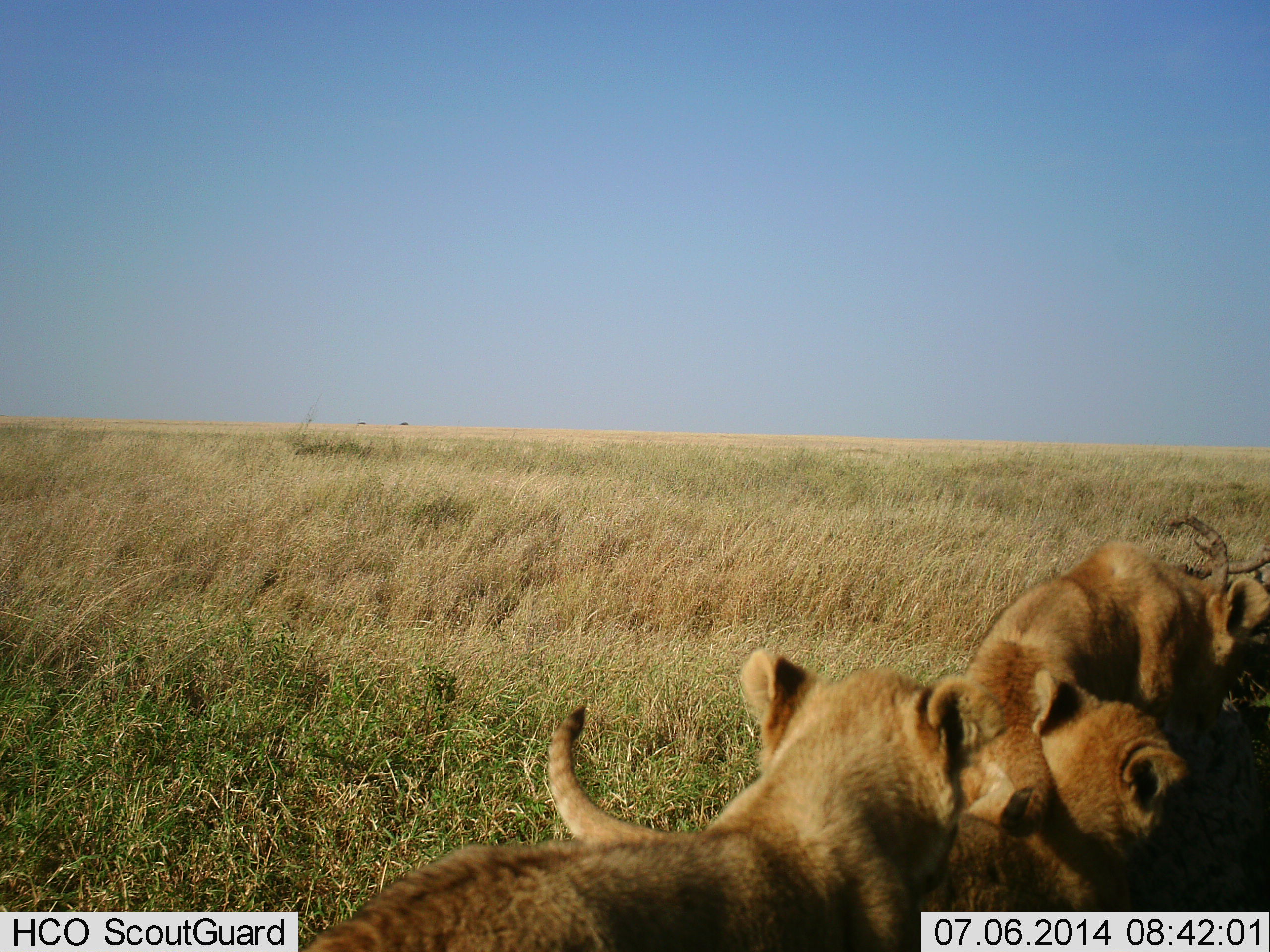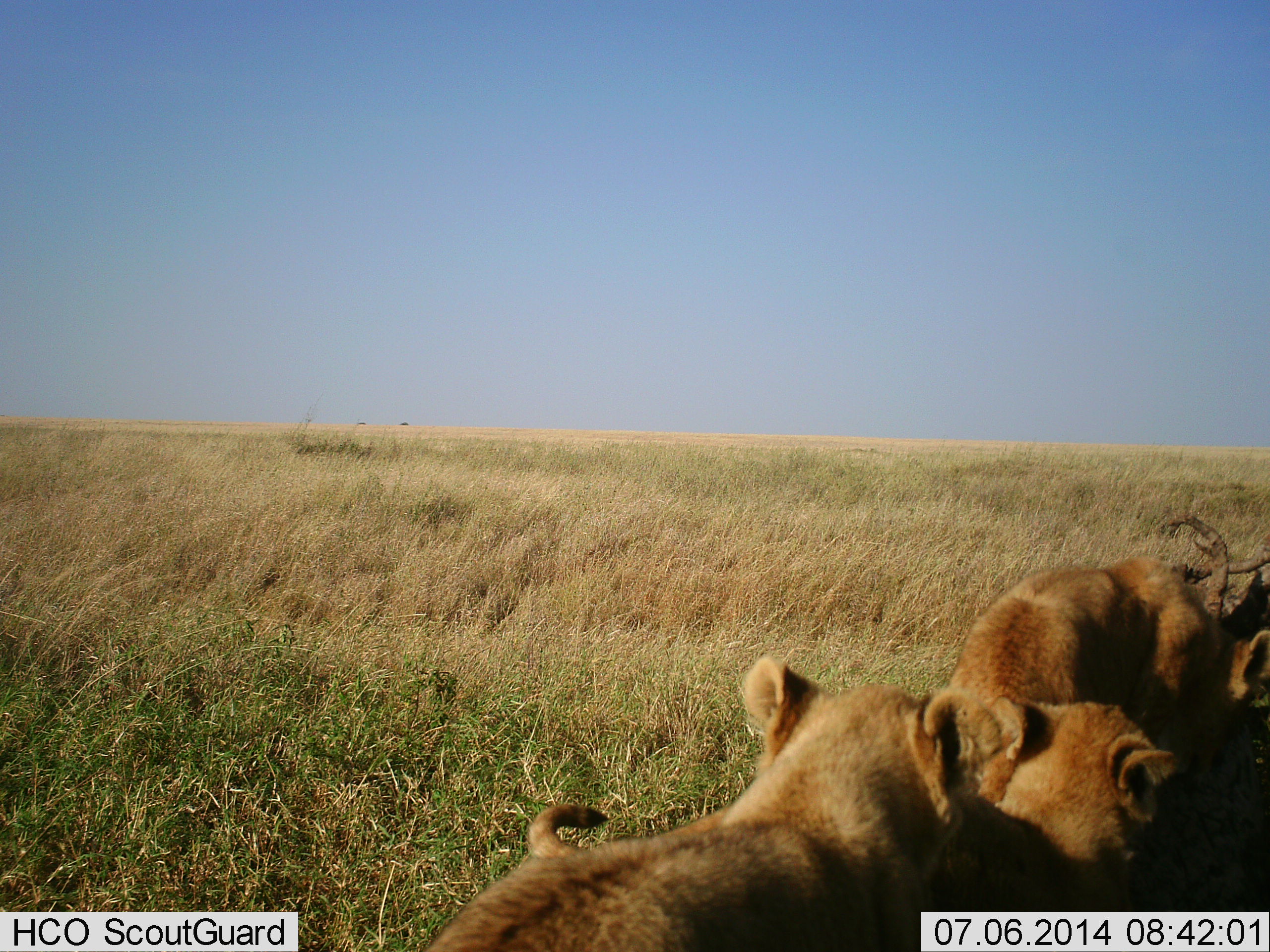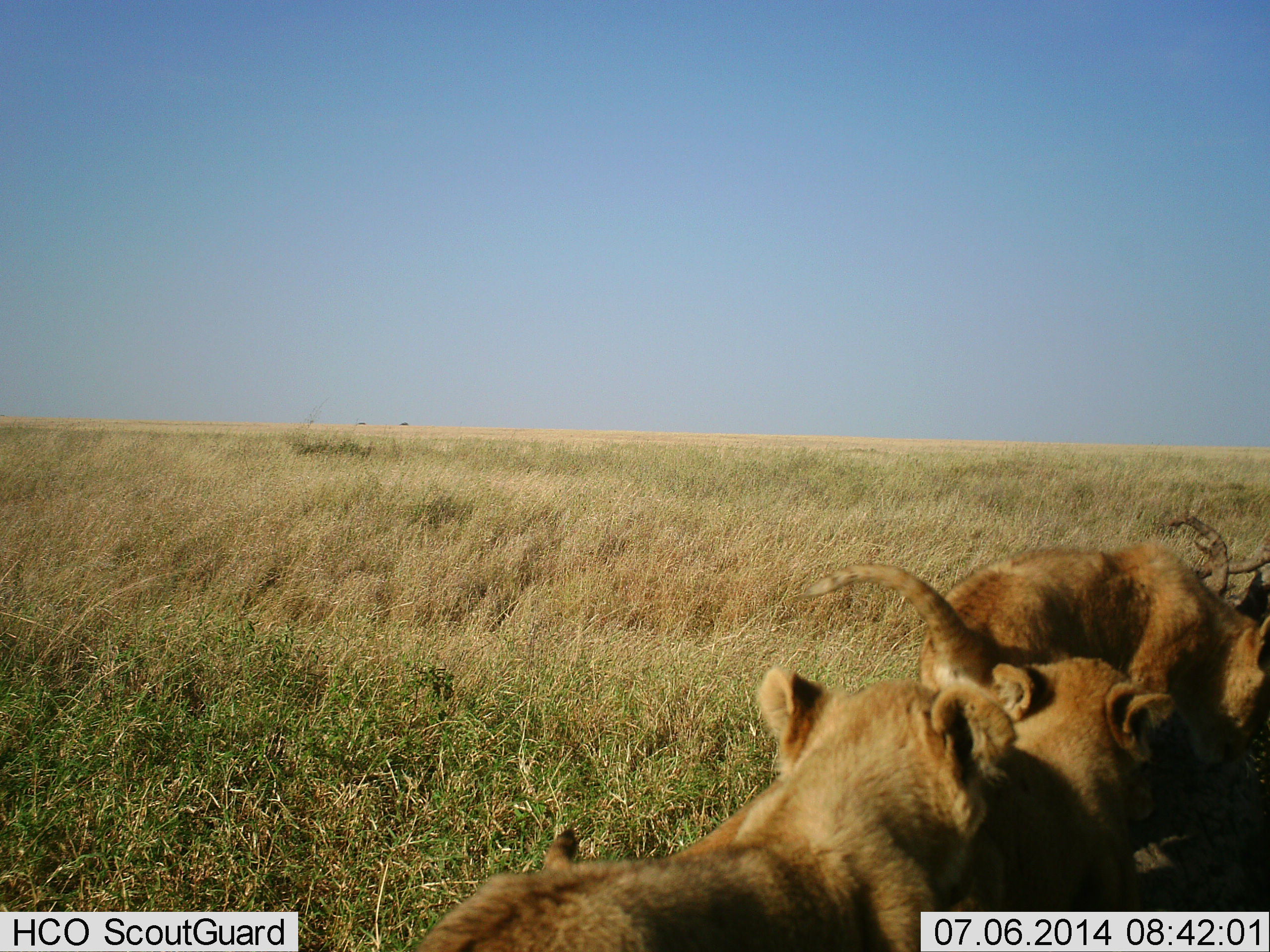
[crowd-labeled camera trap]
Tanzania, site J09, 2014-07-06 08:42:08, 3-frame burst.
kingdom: Animalia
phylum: Chordata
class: Mammalia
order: Carnivora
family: Felidae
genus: Panthera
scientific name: Panthera leo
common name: lion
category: lionfemale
Lionfemale (lion) (Panthera leo), count 3. Behavior (volunteer vote fractions): standing 20%, resting 10%, moving 30%, interacting 60%. Young present (vote fraction): 60%. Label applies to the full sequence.